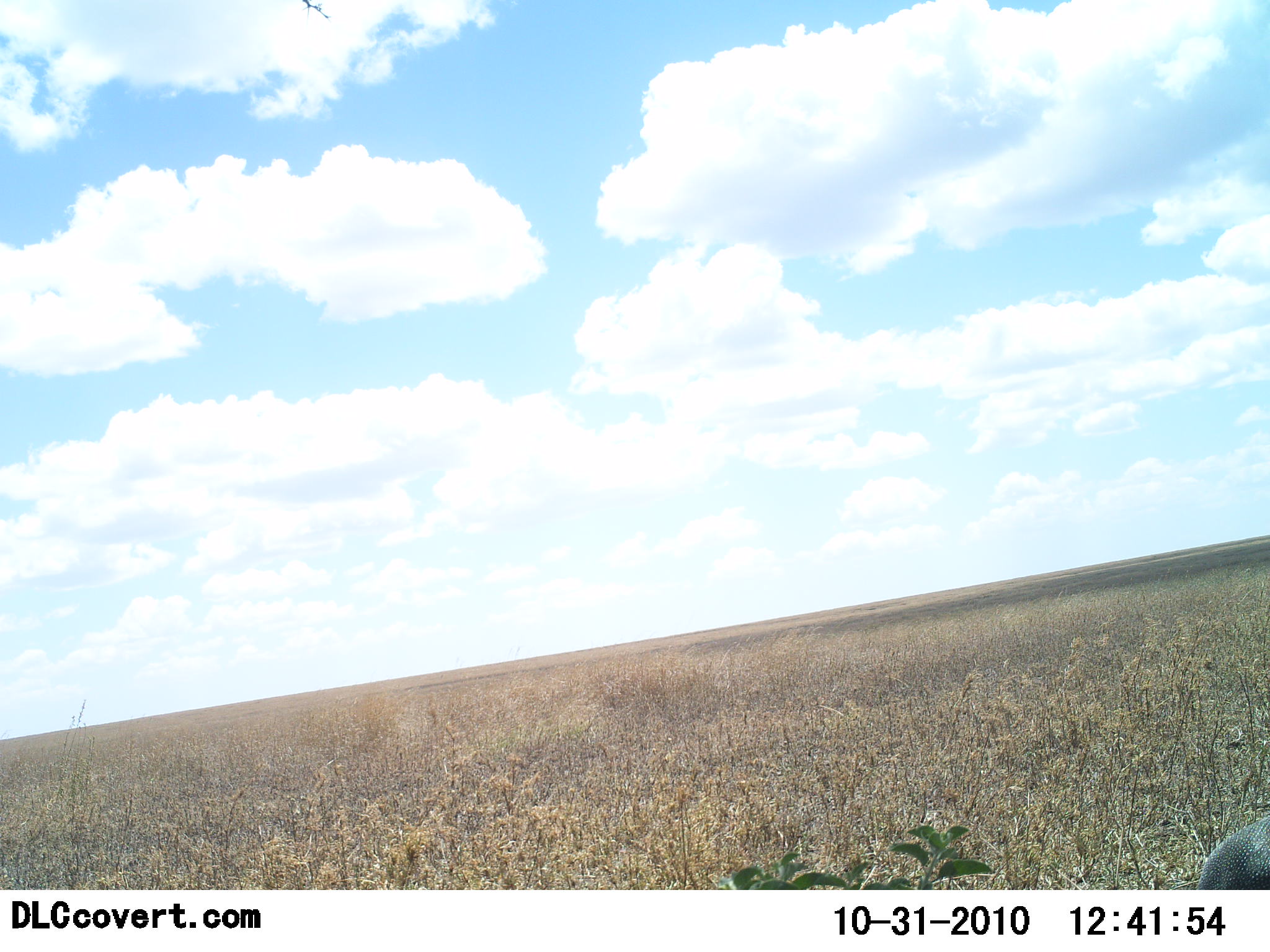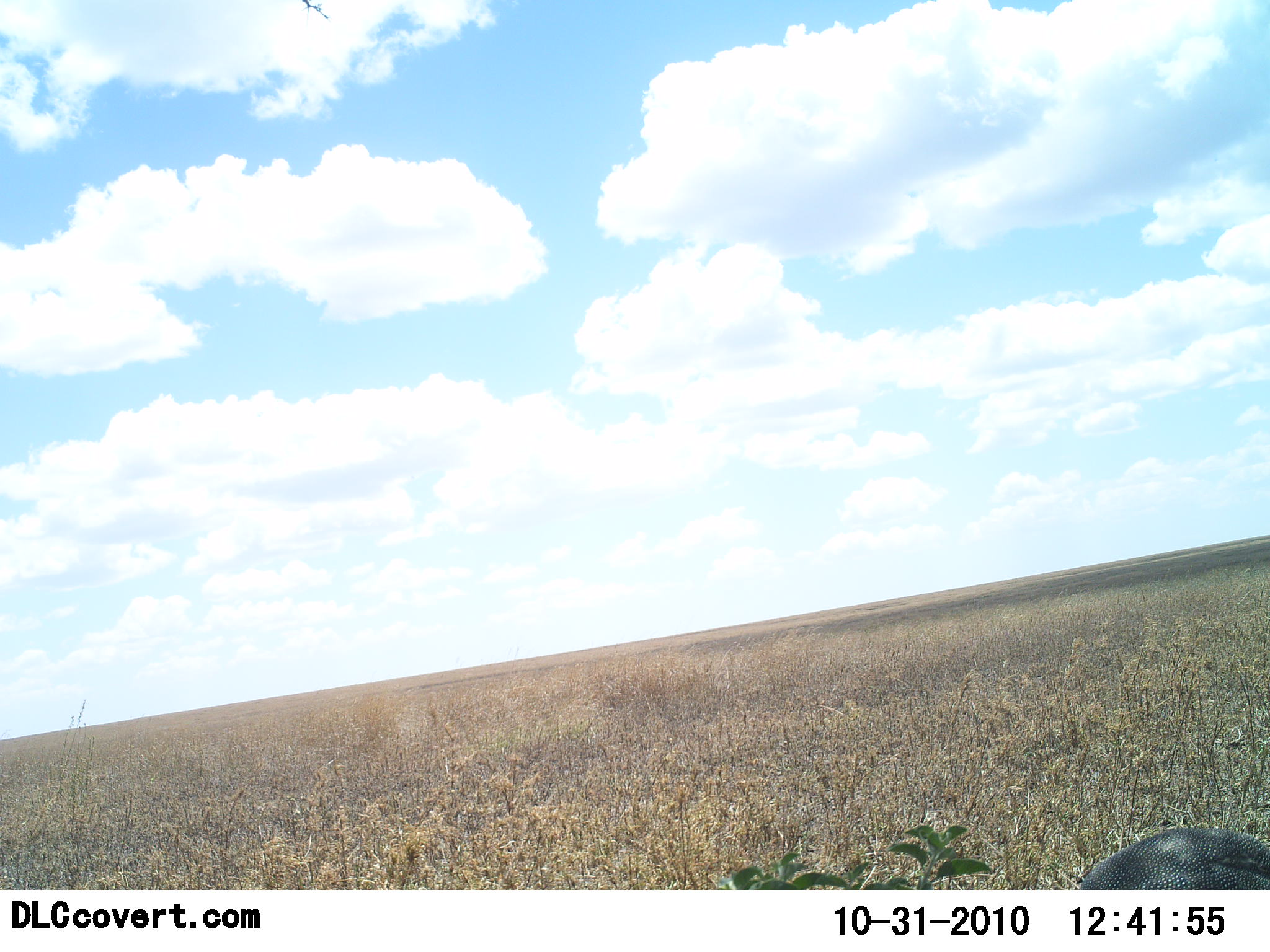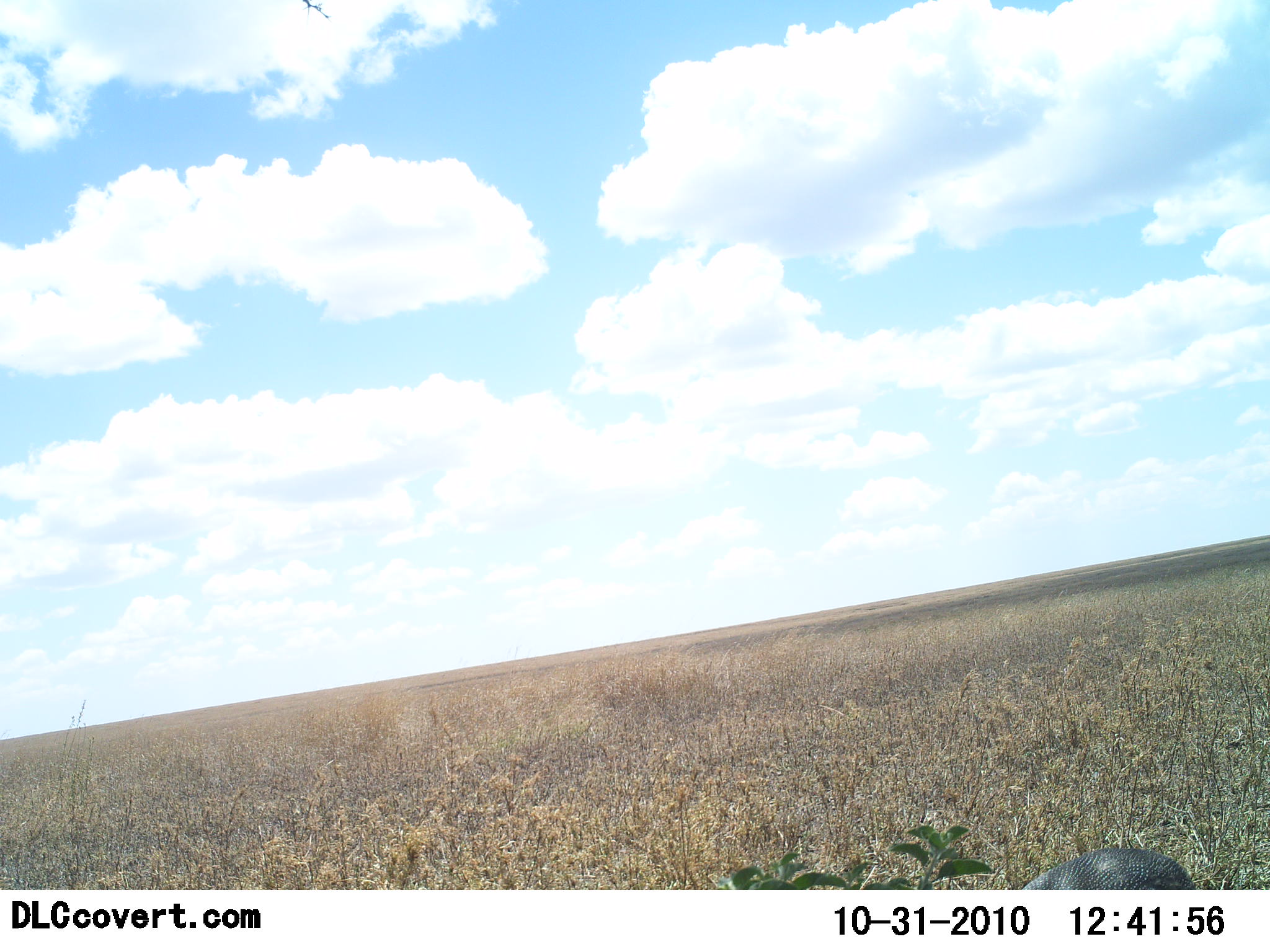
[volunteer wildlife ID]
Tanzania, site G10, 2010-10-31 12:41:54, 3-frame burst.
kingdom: Animalia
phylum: Chordata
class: Aves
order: Galliformes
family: Numididae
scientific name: Numididae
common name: guinea fowl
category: guineafowl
Guineafowl (guinea fowl) (Numididae), count 1. Behavior (volunteer vote fractions): standing 0%, resting 0%, moving 67%, interacting 0%. Young present (vote fraction): 0%. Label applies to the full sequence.